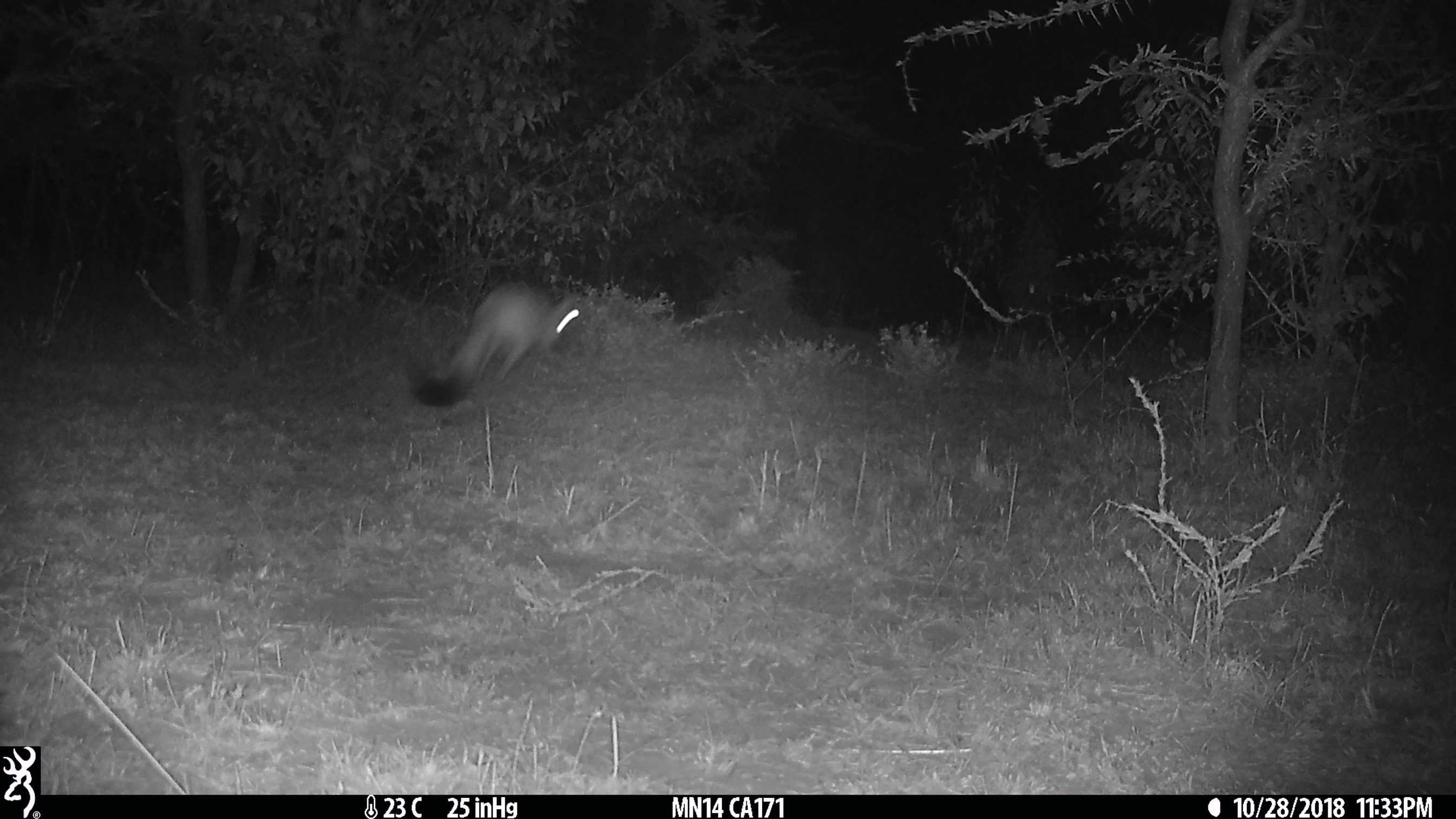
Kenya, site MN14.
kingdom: Animalia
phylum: Chordata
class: Mammalia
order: Rodentia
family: Pedetidae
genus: Pedetes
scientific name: Pedetes capensis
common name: springhare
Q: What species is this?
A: Springhare (Pedetes capensis).